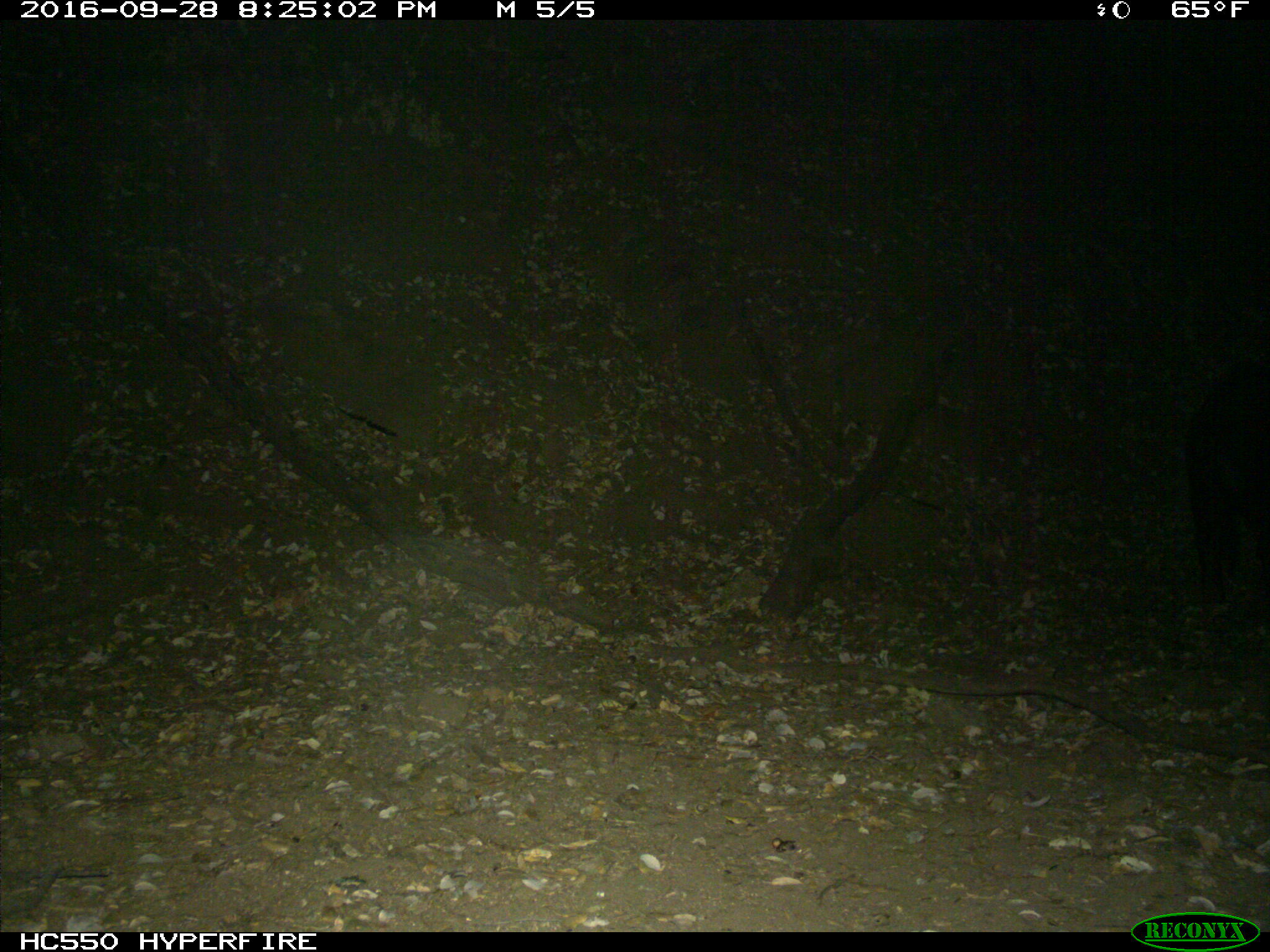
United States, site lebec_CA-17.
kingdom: Animalia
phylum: Chordata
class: Mammalia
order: Artiodactyla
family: Suidae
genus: Sus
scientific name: Sus scrofa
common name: wild boar